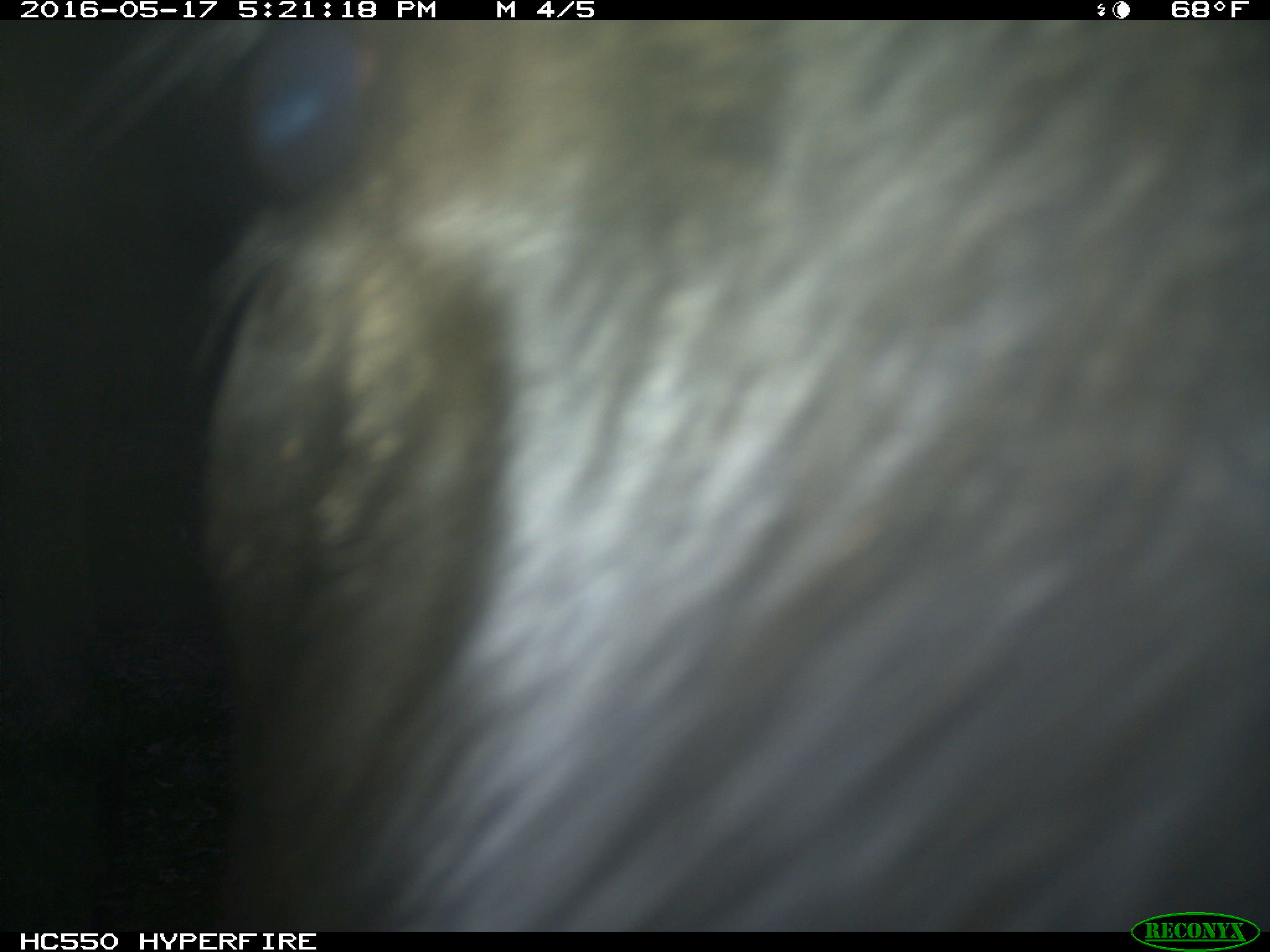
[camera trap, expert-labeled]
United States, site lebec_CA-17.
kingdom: Animalia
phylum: Chordata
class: Mammalia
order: Artiodactyla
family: Bovidae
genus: Bos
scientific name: Bos taurus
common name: domestic cow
Bos taurus (domestic cow).